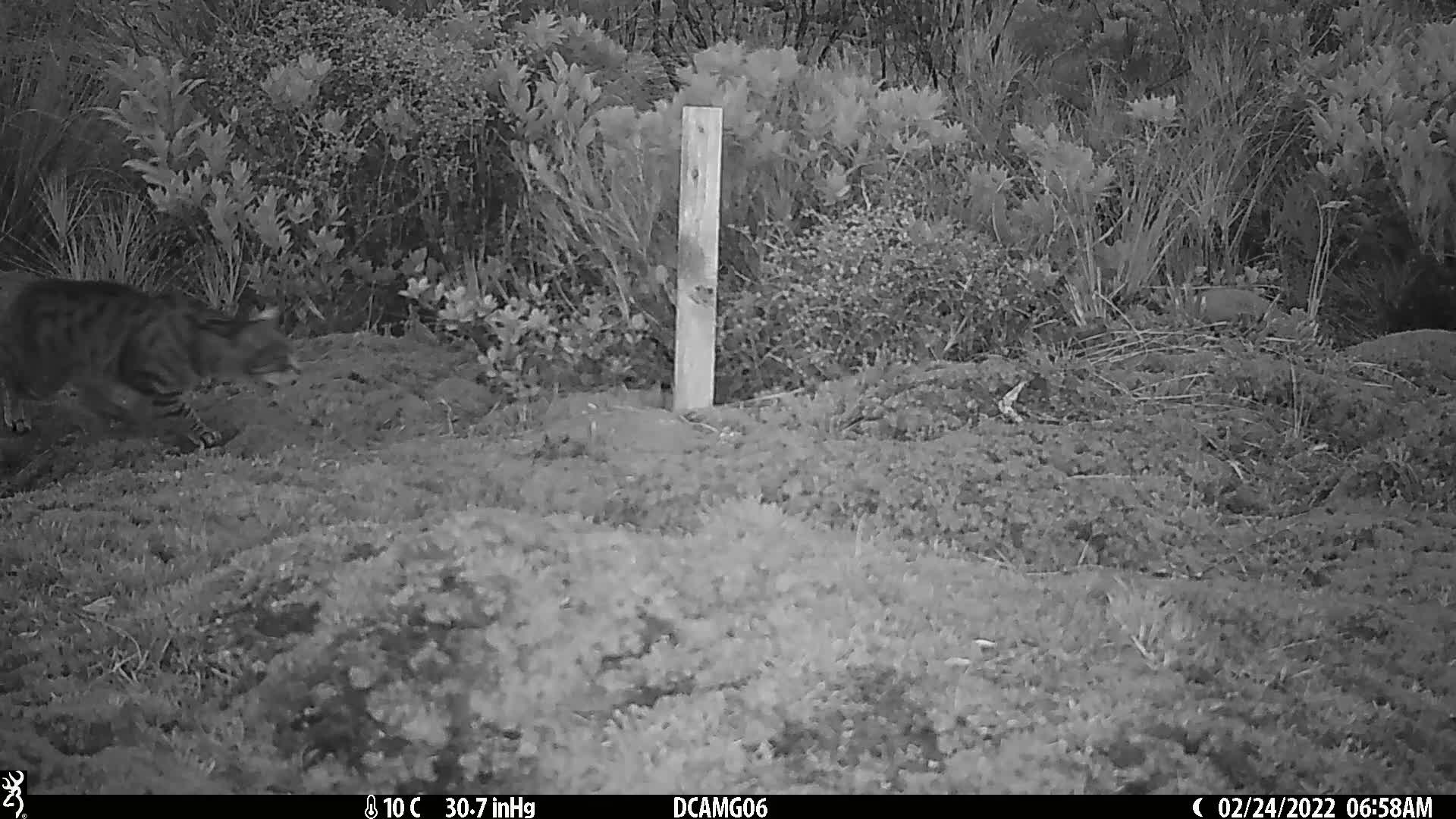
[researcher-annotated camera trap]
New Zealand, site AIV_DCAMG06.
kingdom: Animalia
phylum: Chordata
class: Mammalia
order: Carnivora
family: Felidae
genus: Felis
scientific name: Felis catus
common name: domestic cat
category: cat